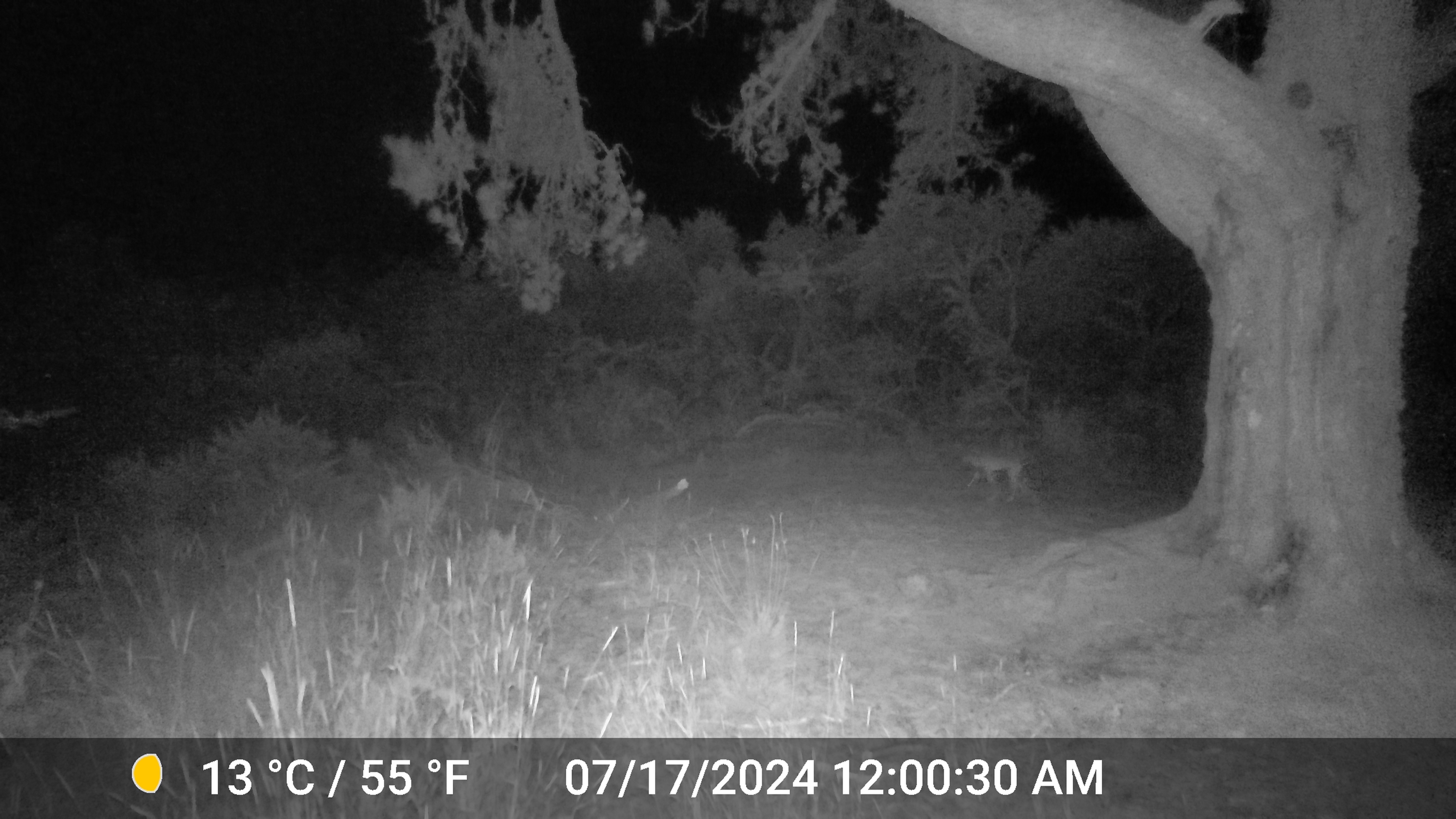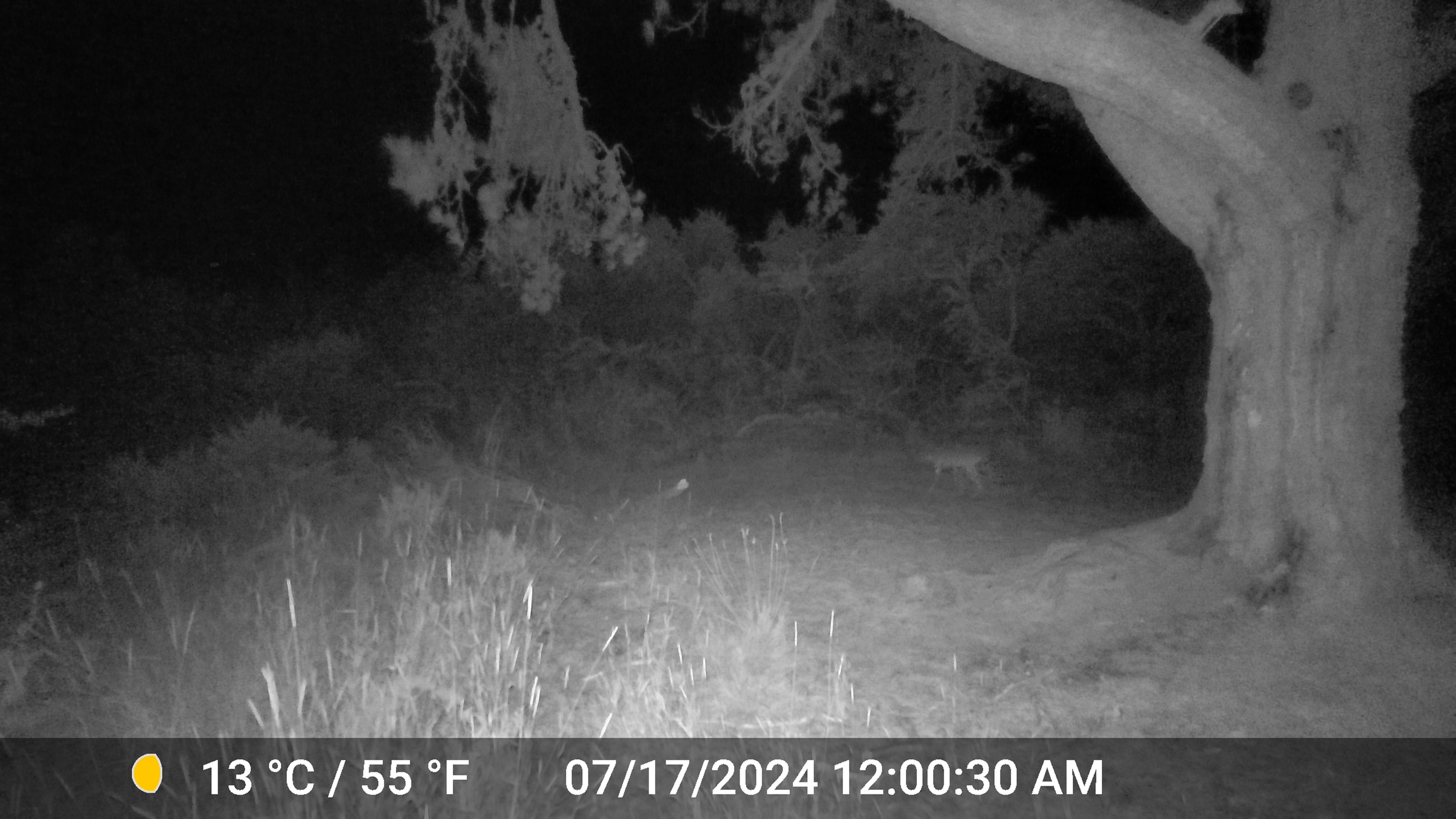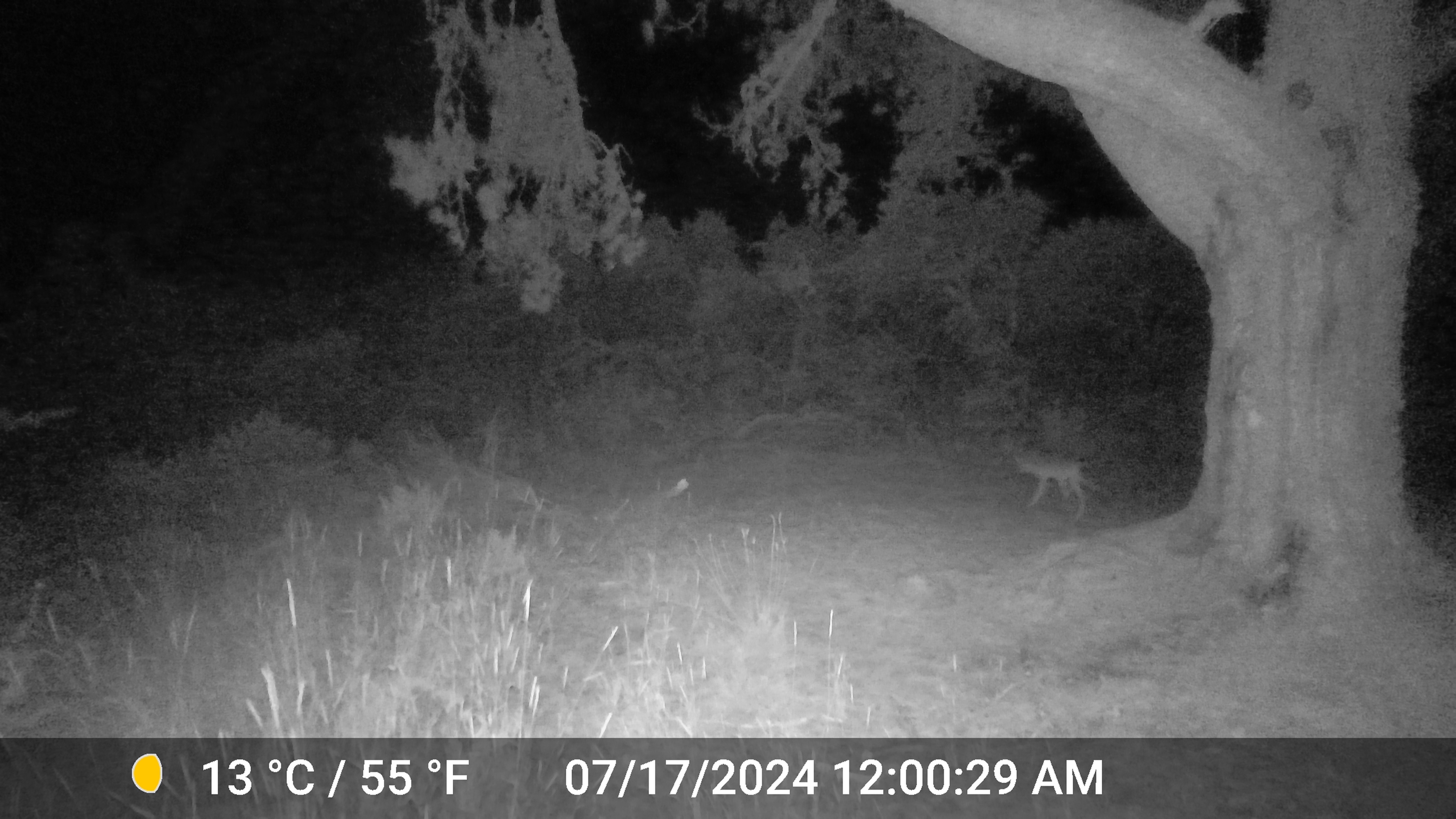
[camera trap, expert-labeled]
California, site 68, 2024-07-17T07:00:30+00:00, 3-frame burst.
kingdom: Animalia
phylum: Chordata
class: Mammalia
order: Carnivora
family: Canidae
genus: Canis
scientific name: Canis latrans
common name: coyote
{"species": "coyote (Canis latrans)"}